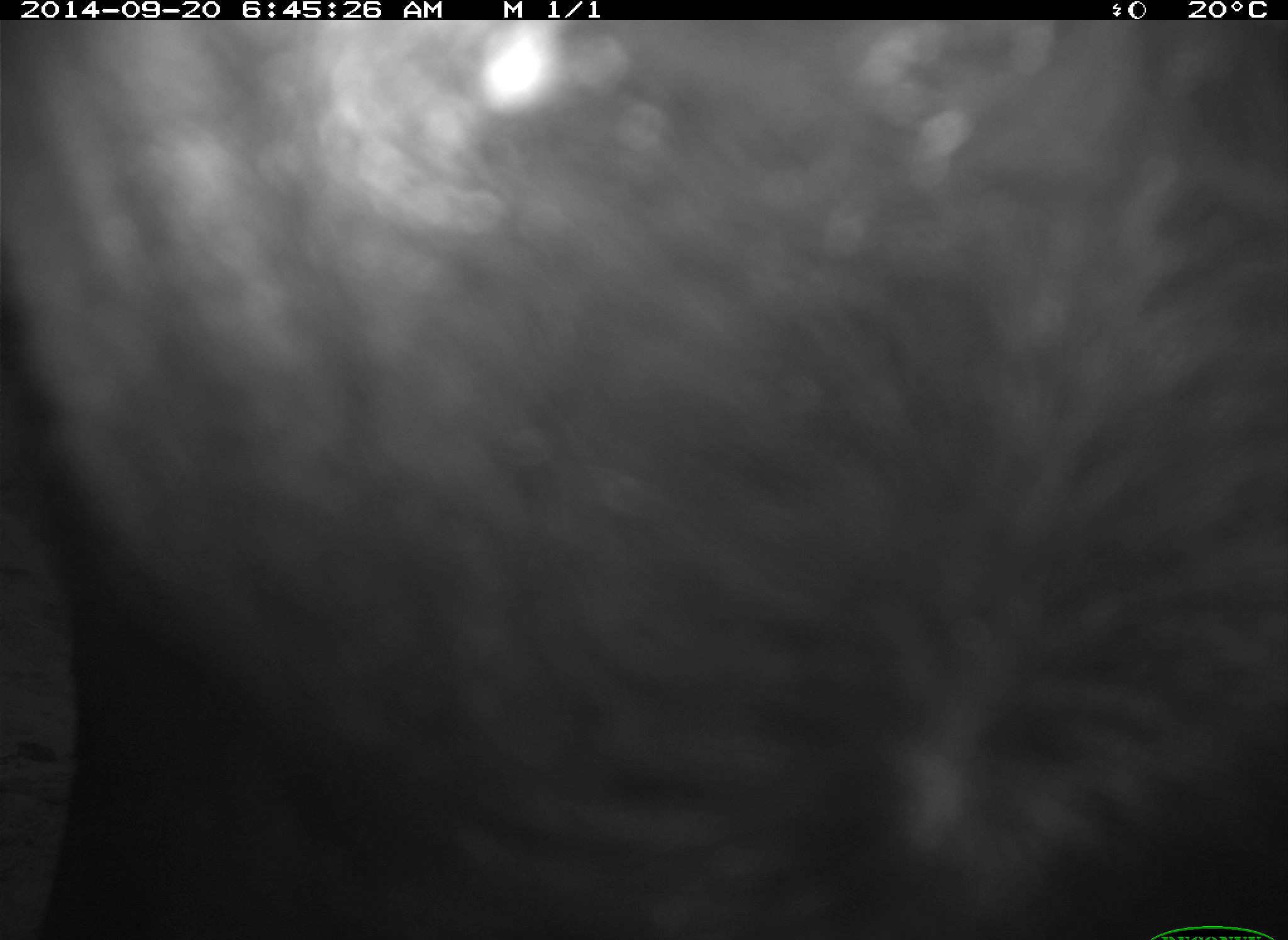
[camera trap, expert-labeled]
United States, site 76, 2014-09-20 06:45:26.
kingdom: Animalia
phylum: Chordata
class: Mammalia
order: Artiodactyla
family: Bovidae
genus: Bos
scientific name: Bos taurus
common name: cow